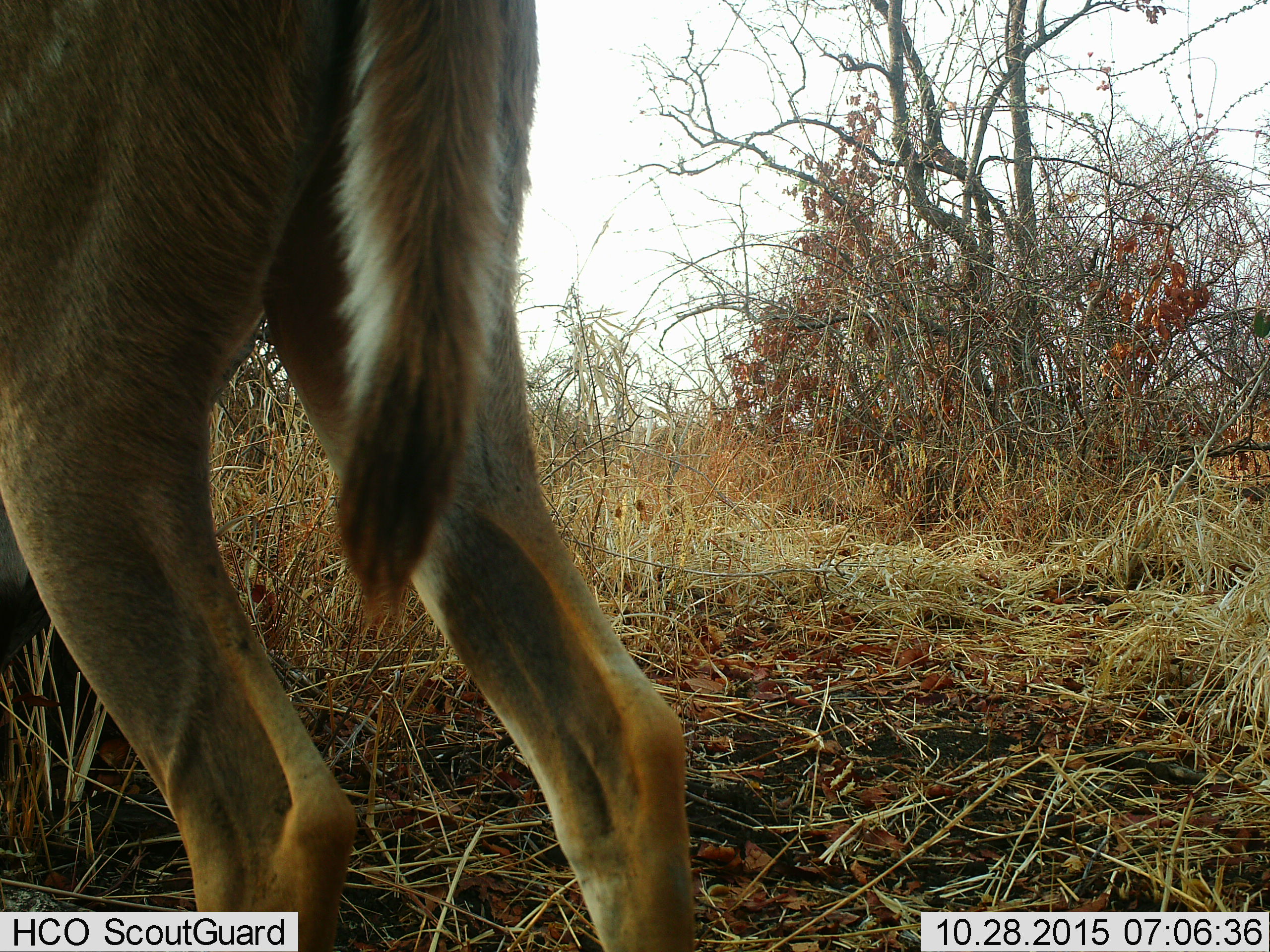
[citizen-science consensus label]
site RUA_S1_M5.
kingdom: Animalia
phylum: Chordata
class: Mammalia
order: Artiodactyla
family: Bovidae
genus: Aepyceros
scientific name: Aepyceros melampus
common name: impala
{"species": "impala (Aepyceros melampus)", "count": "1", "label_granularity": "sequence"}